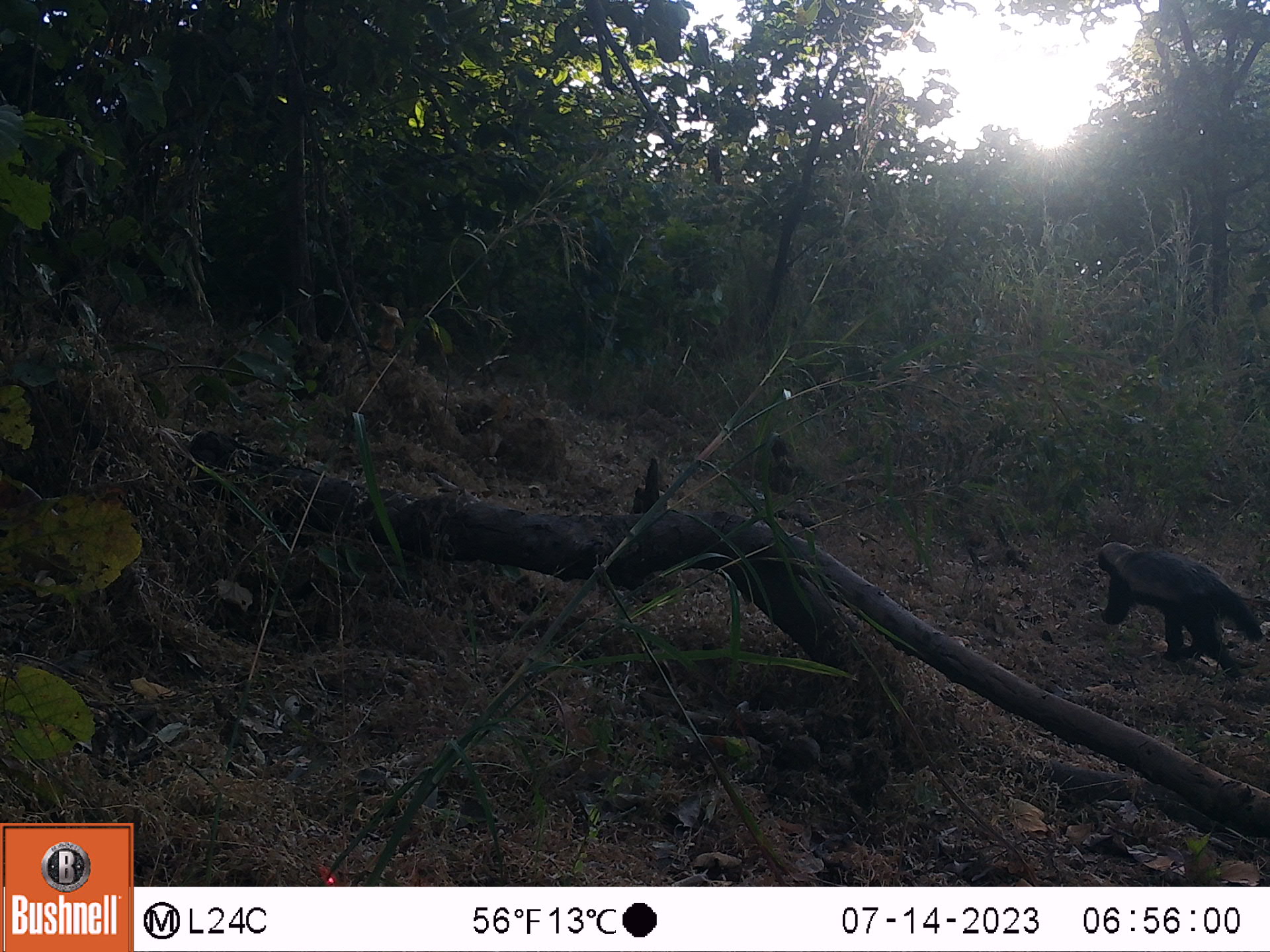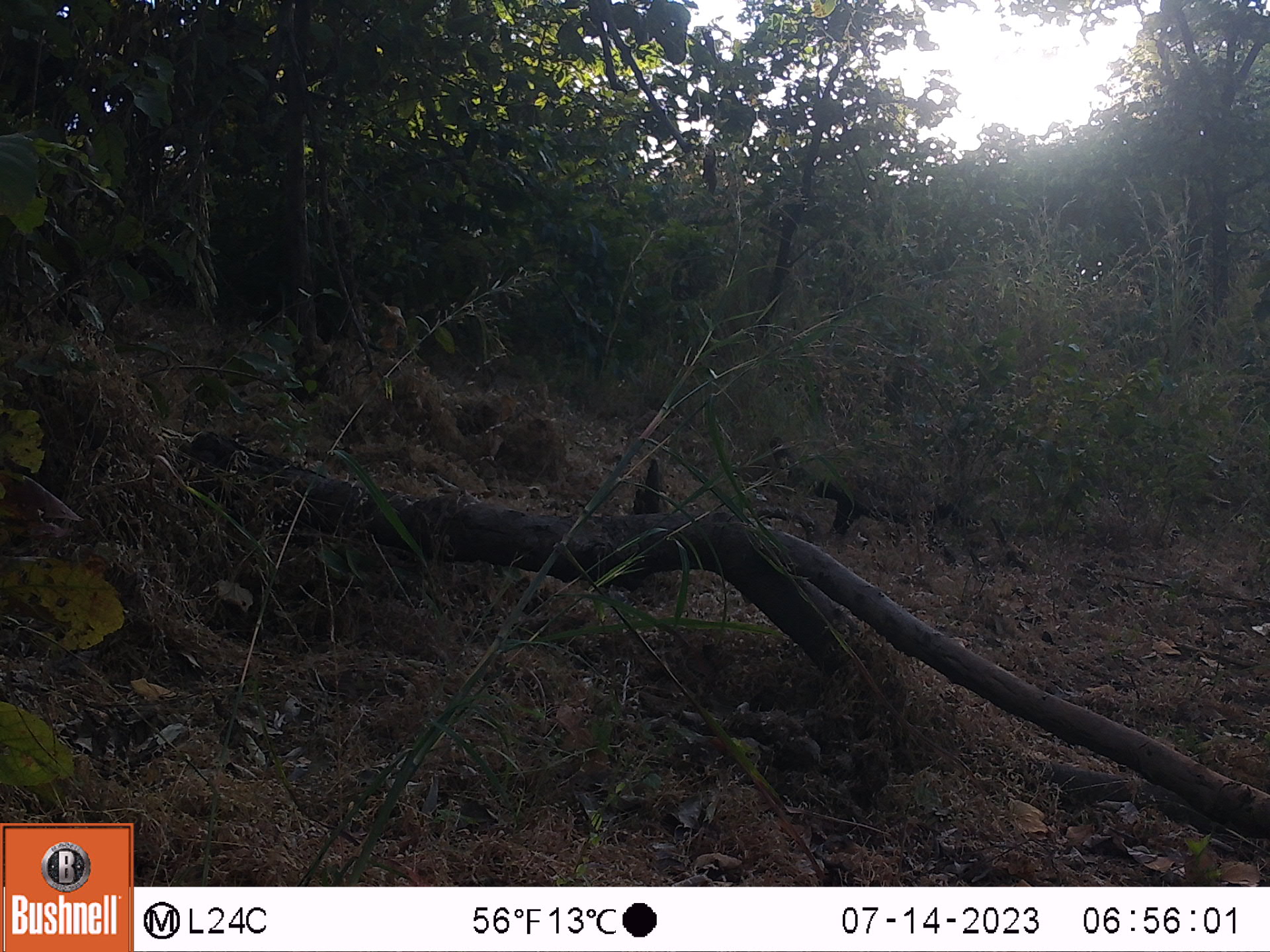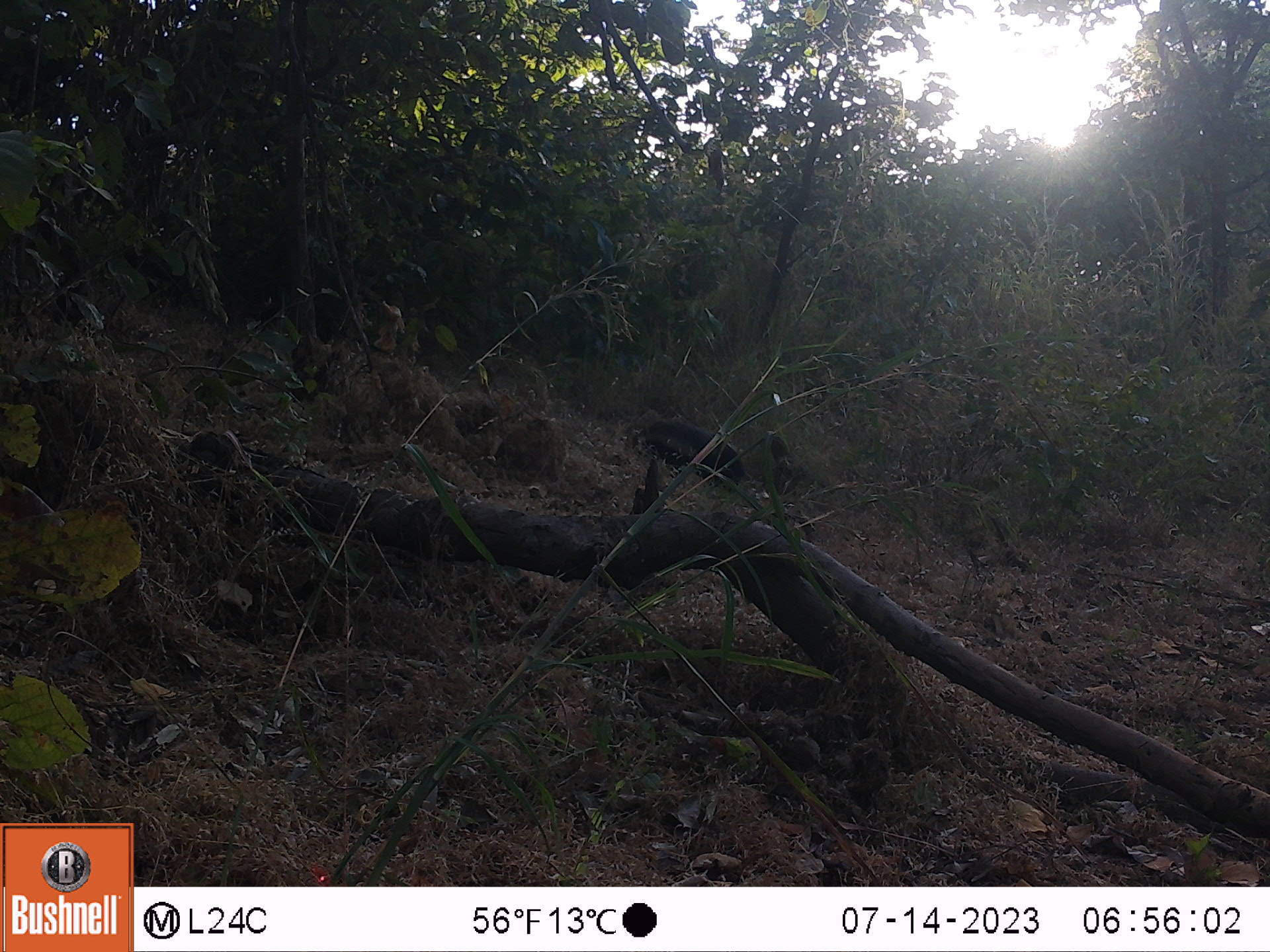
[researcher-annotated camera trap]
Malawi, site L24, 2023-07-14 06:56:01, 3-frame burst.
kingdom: Animalia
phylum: Chordata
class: Mammalia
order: Carnivora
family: Mustelidae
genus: Mellivora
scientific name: Mellivora capensis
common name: honey badger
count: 1